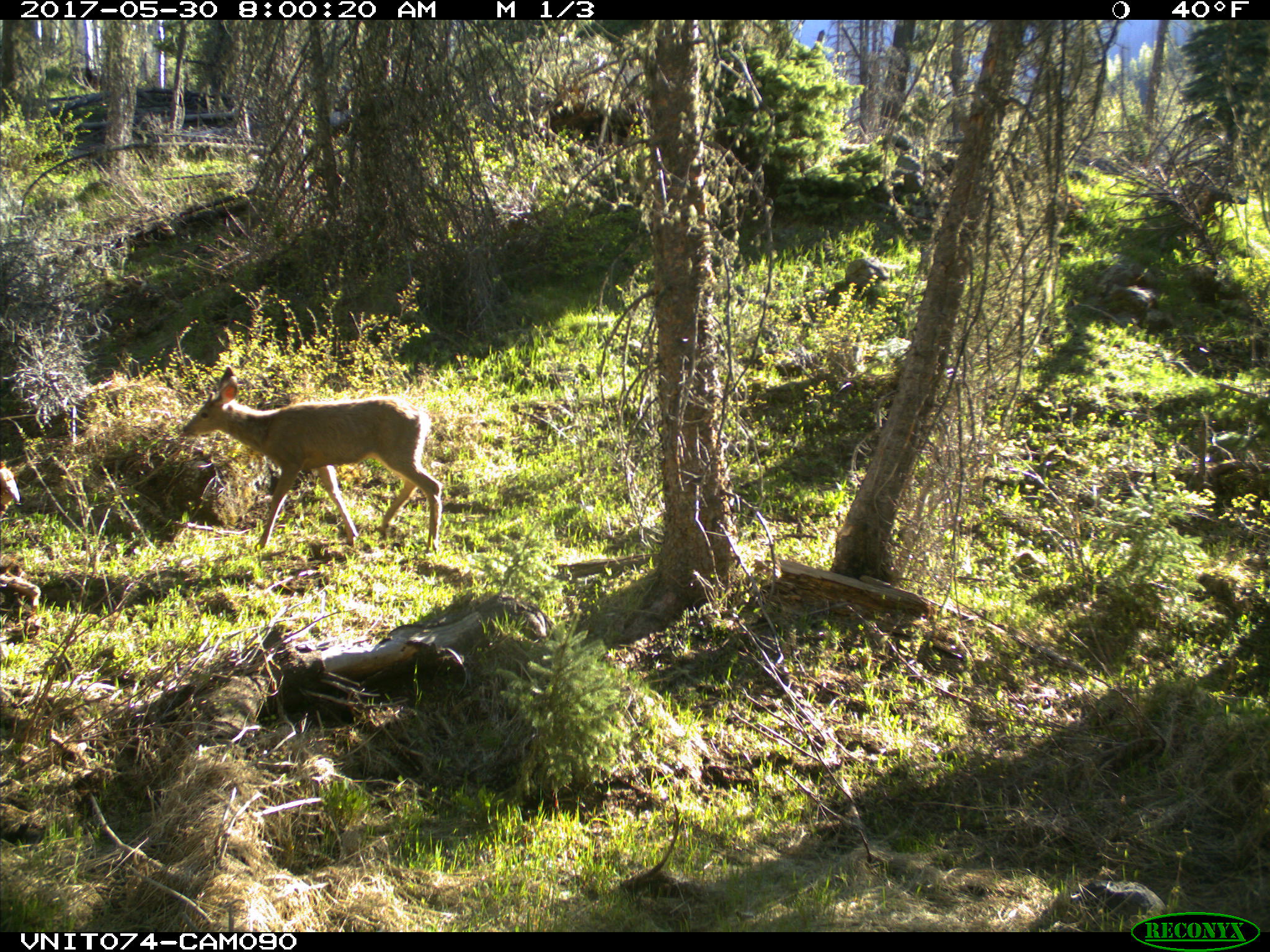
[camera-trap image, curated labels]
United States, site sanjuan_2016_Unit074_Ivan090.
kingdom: Animalia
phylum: Chordata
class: Mammalia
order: Artiodactyla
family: Cervidae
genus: Odocoileus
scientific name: Odocoileus hemionus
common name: mule deer